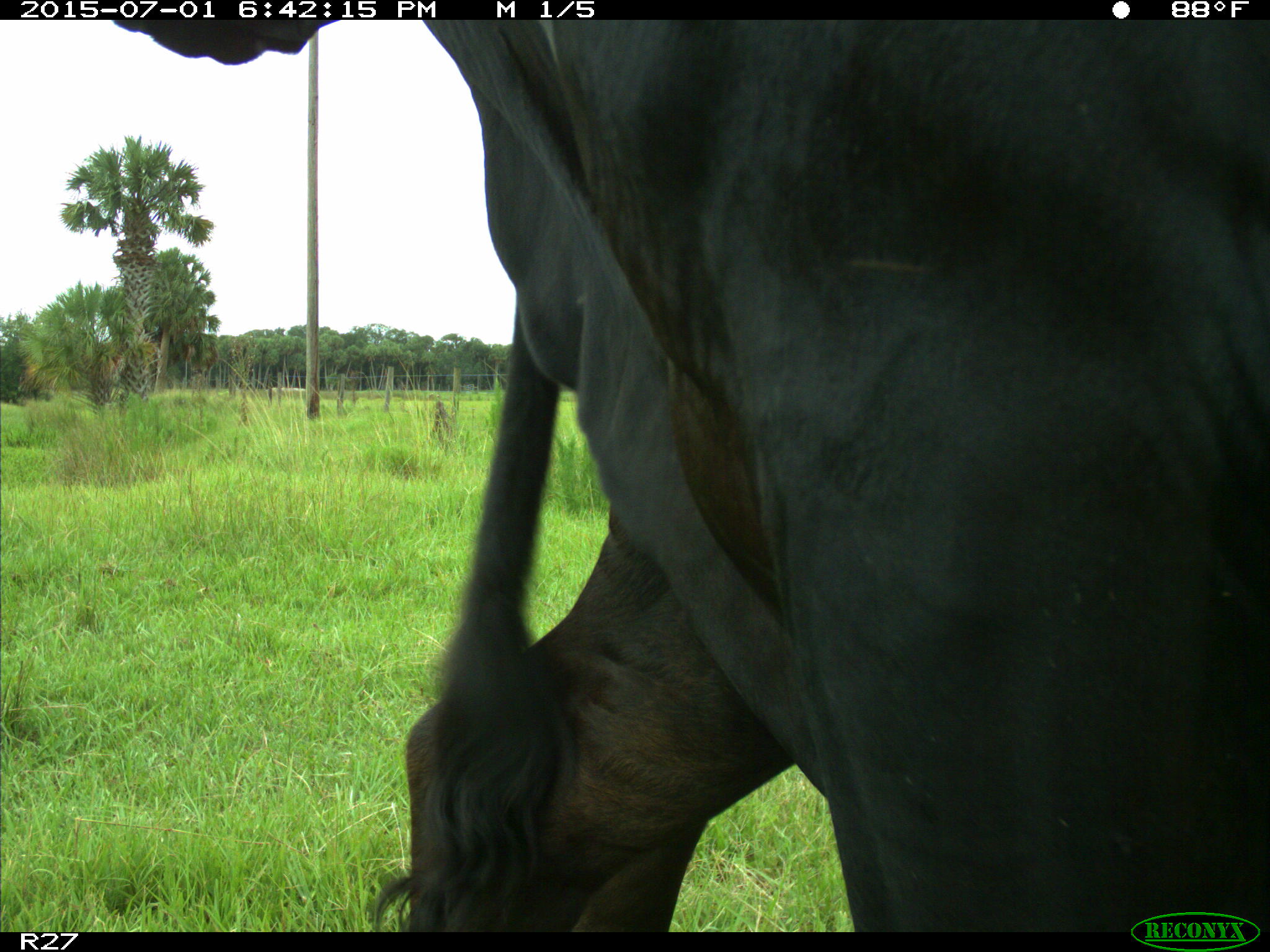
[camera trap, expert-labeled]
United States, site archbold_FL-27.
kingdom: Animalia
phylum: Chordata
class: Mammalia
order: Artiodactyla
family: Bovidae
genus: Bos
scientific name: Bos taurus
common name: domestic cow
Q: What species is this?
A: Bos taurus (domestic cow).